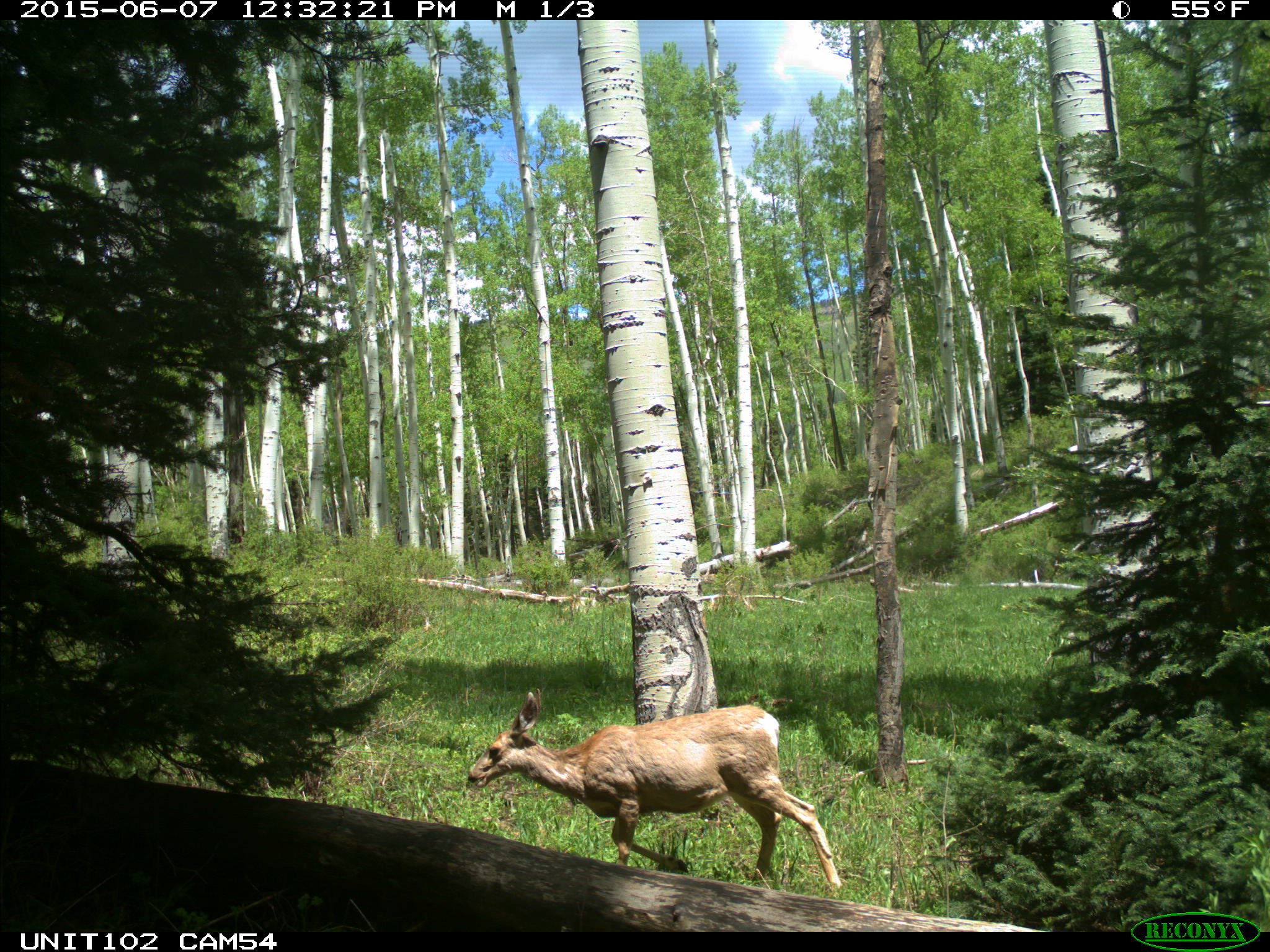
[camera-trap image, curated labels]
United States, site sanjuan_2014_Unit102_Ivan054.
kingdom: Animalia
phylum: Chordata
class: Mammalia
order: Artiodactyla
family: Cervidae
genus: Odocoileus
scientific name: Odocoileus hemionus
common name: mule deer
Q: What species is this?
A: Odocoileus hemionus (mule deer).